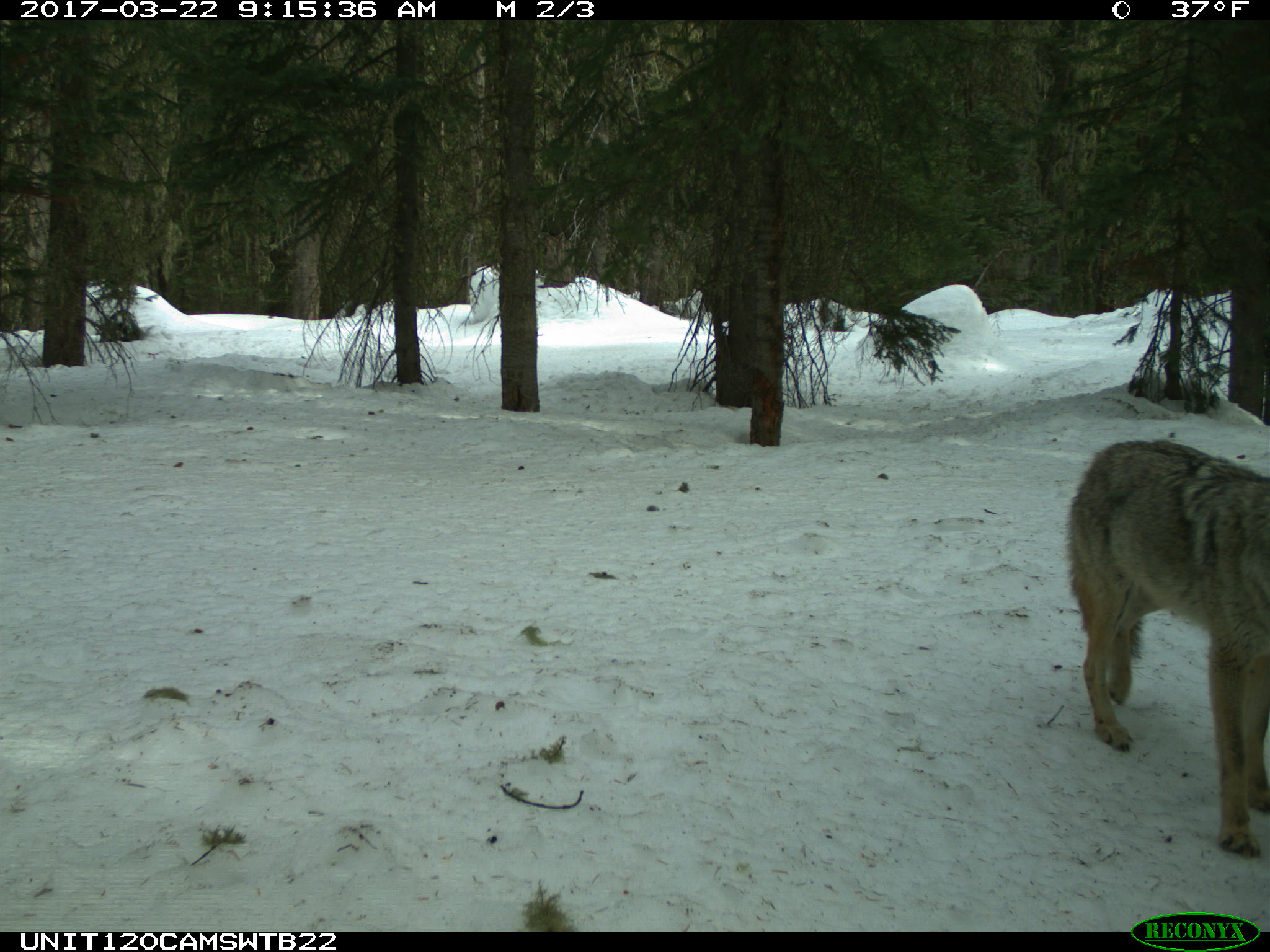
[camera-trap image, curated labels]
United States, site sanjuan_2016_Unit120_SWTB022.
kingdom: Animalia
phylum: Chordata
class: Mammalia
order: Carnivora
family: Canidae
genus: Canis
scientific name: Canis latrans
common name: coyote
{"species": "Canis latrans (coyote)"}